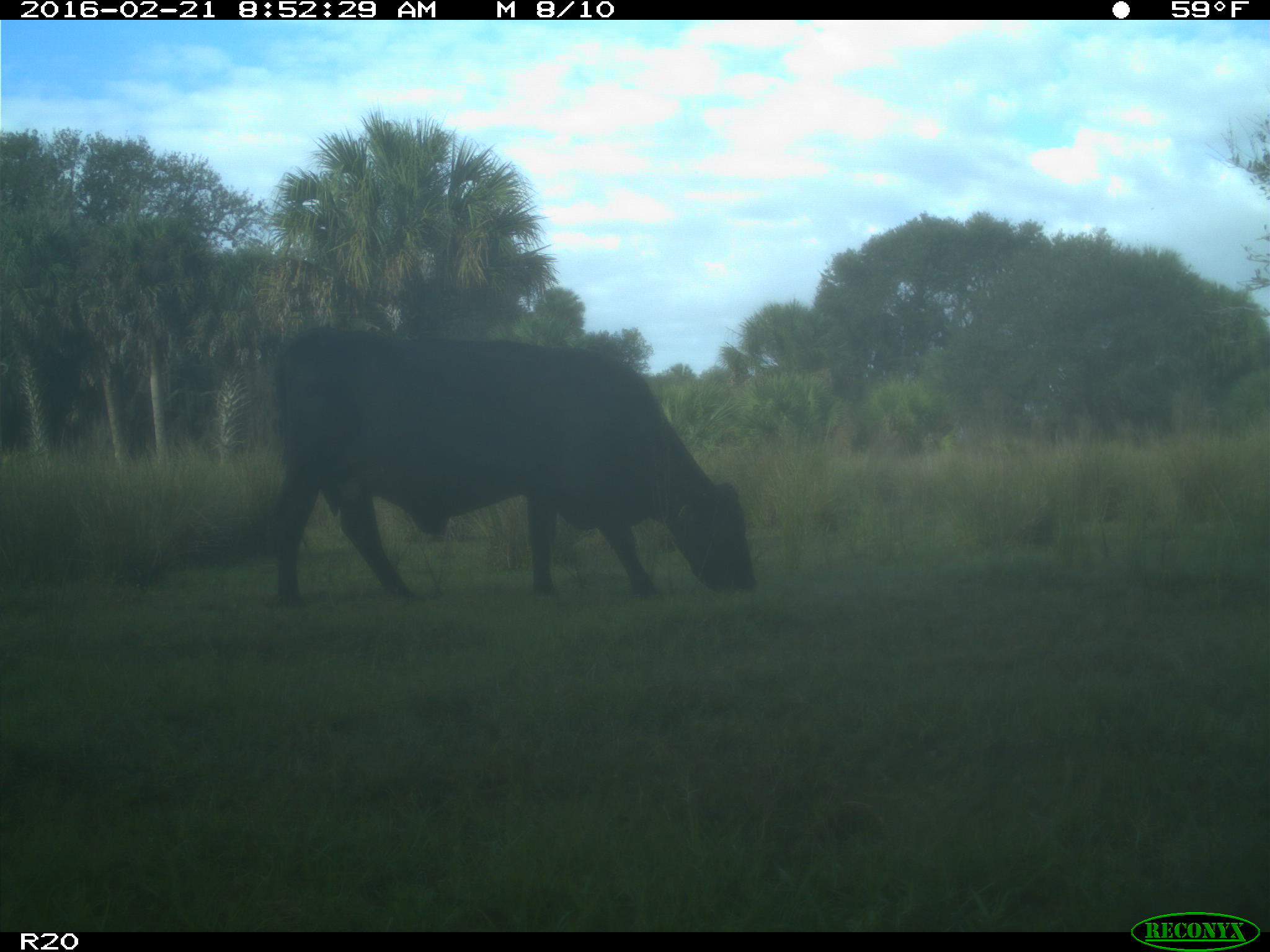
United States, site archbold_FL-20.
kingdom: Animalia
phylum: Chordata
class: Mammalia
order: Artiodactyla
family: Bovidae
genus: Bos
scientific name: Bos taurus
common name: domestic cow